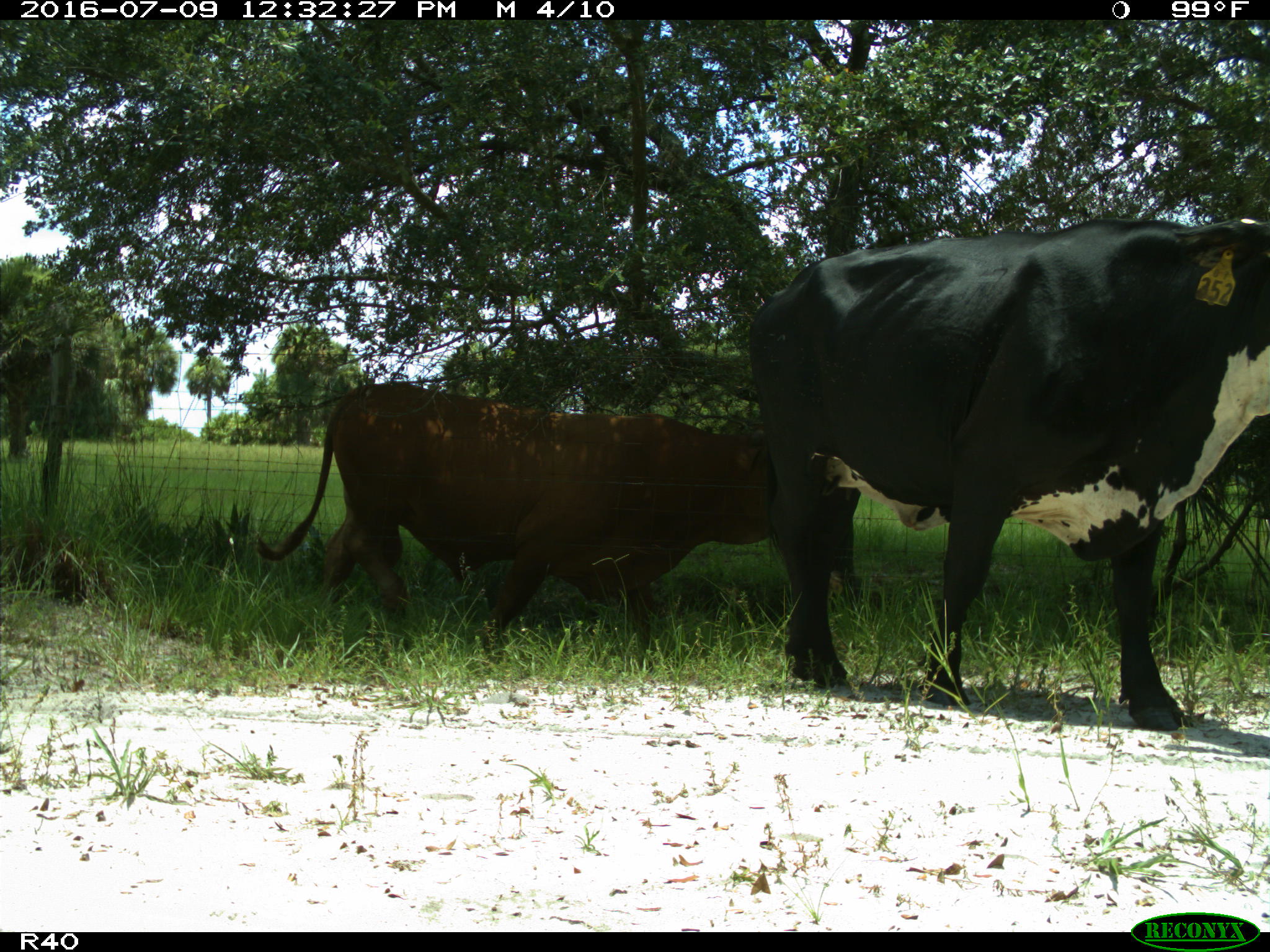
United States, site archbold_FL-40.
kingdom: Animalia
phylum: Chordata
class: Mammalia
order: Artiodactyla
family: Bovidae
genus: Bos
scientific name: Bos taurus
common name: domestic cow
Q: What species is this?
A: Bos taurus (domestic cow).